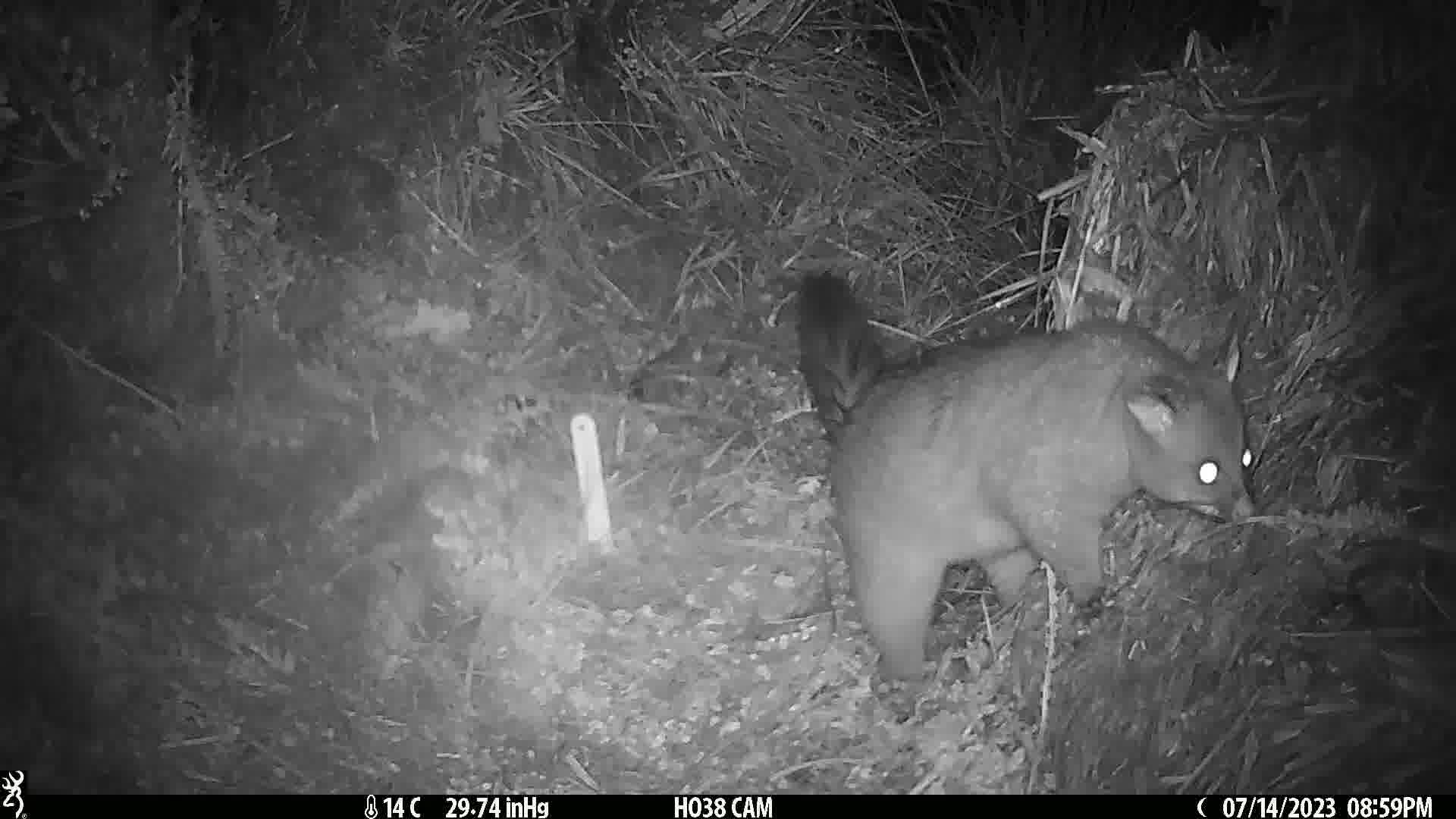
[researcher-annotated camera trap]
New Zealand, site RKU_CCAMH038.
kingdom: Animalia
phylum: Chordata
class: Mammalia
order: Diprotodontia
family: Phalangeridae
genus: Trichosurus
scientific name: Trichosurus vulpecula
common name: common brushtail possum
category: possum